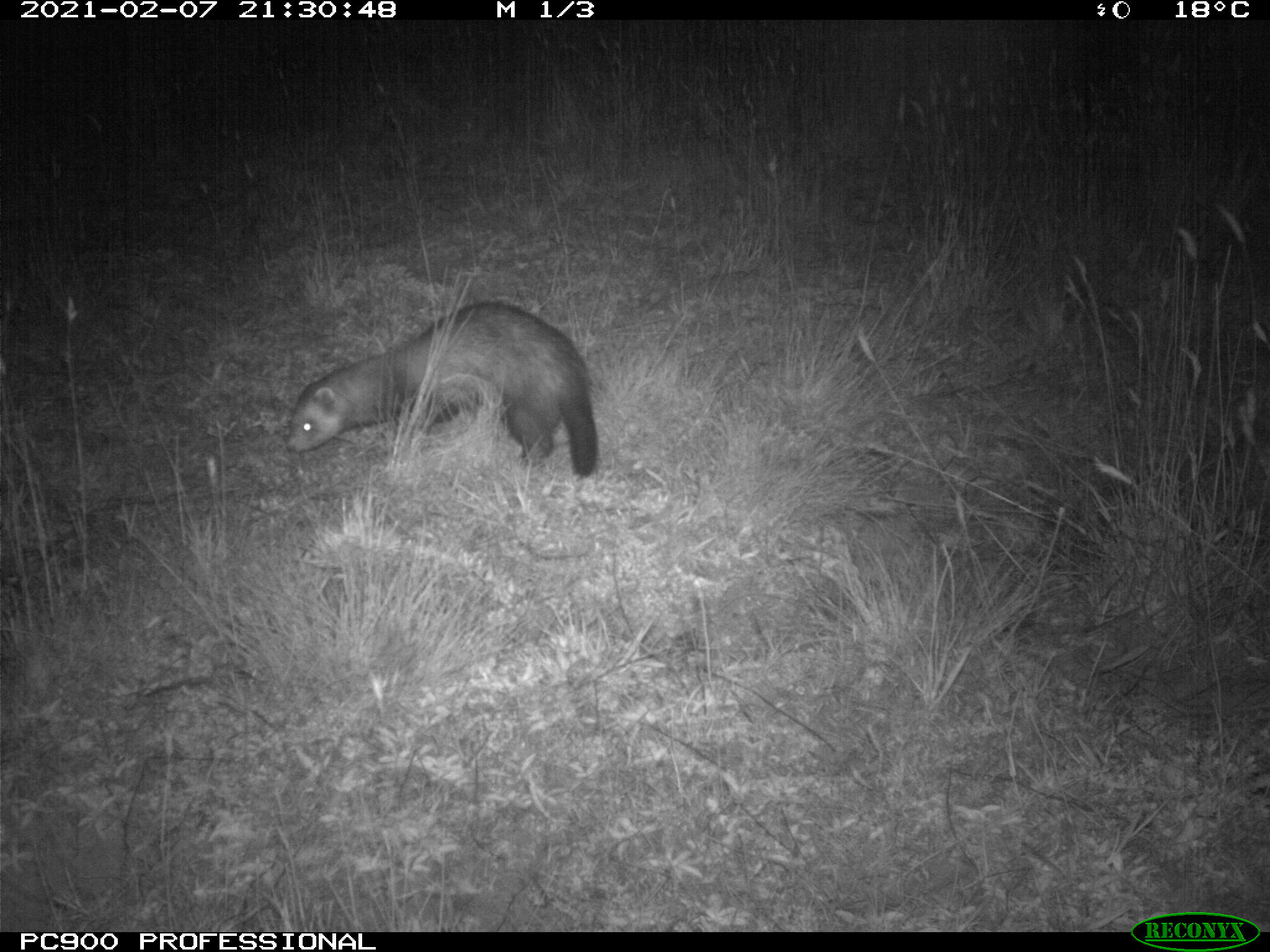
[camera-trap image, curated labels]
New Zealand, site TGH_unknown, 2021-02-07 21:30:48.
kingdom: Animalia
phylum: Chordata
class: Mammalia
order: Carnivora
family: Mustelidae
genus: Mustela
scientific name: Mustela furo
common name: ferret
Ferret (Mustela furo).